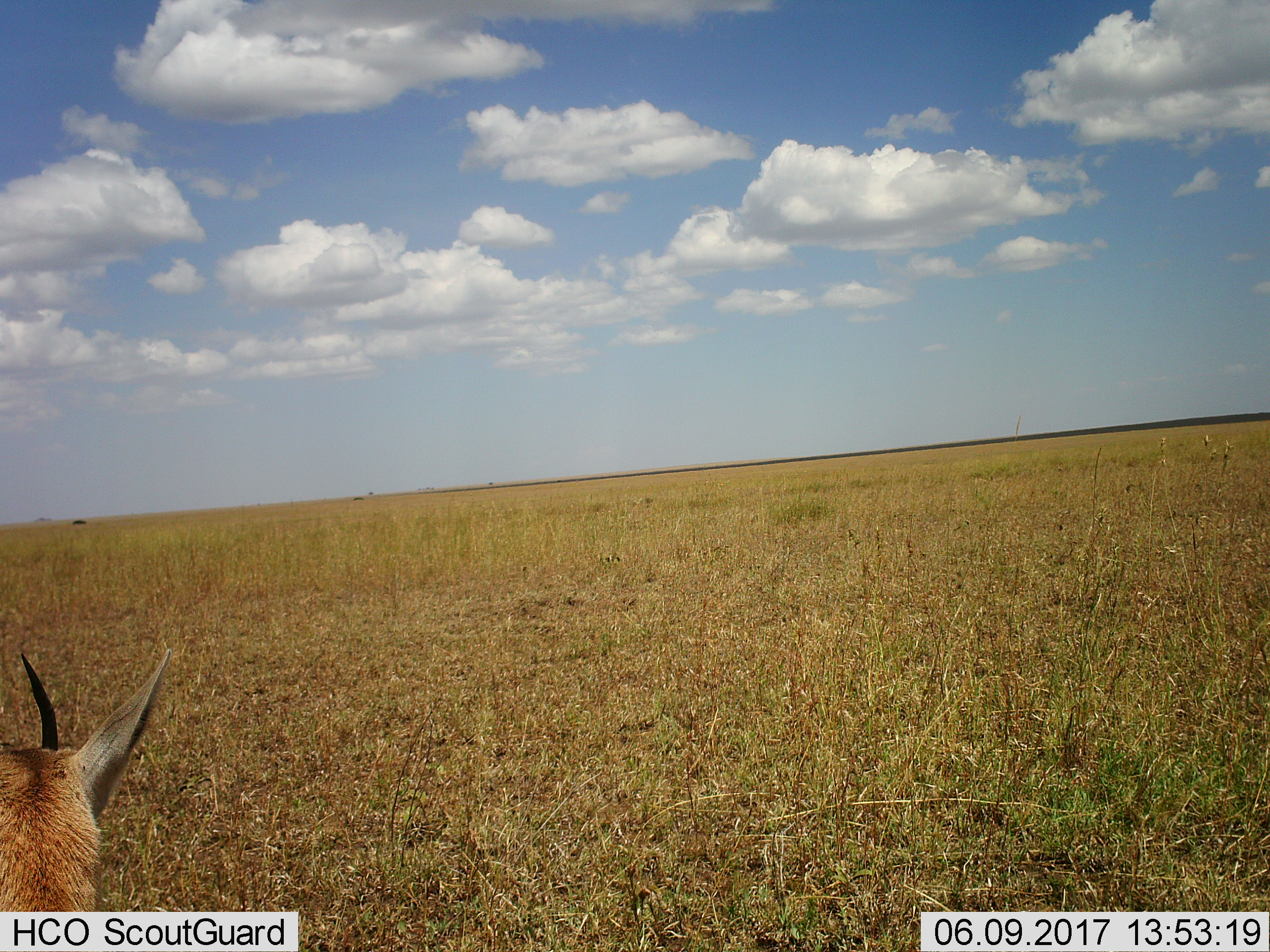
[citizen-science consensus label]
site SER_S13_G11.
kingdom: Animalia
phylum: Chordata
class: Mammalia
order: Artiodactyla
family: Bovidae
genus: Eudorcas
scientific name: Eudorcas thomsonii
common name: thomson's gazelle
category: gazellethomsons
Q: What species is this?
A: Gazellethomsons (thomson's gazelle) (Eudorcas thomsonii).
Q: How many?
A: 1.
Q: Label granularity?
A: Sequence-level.